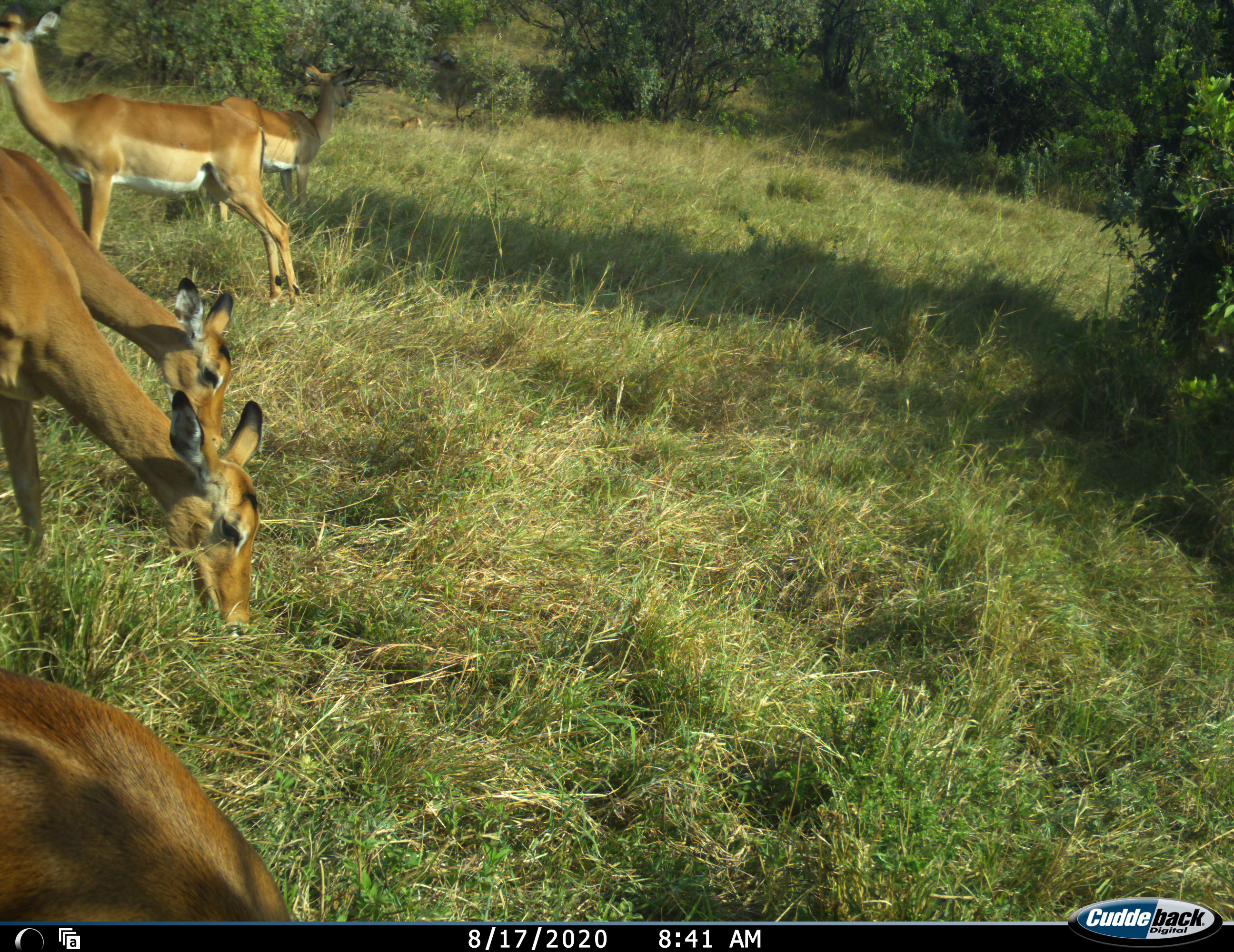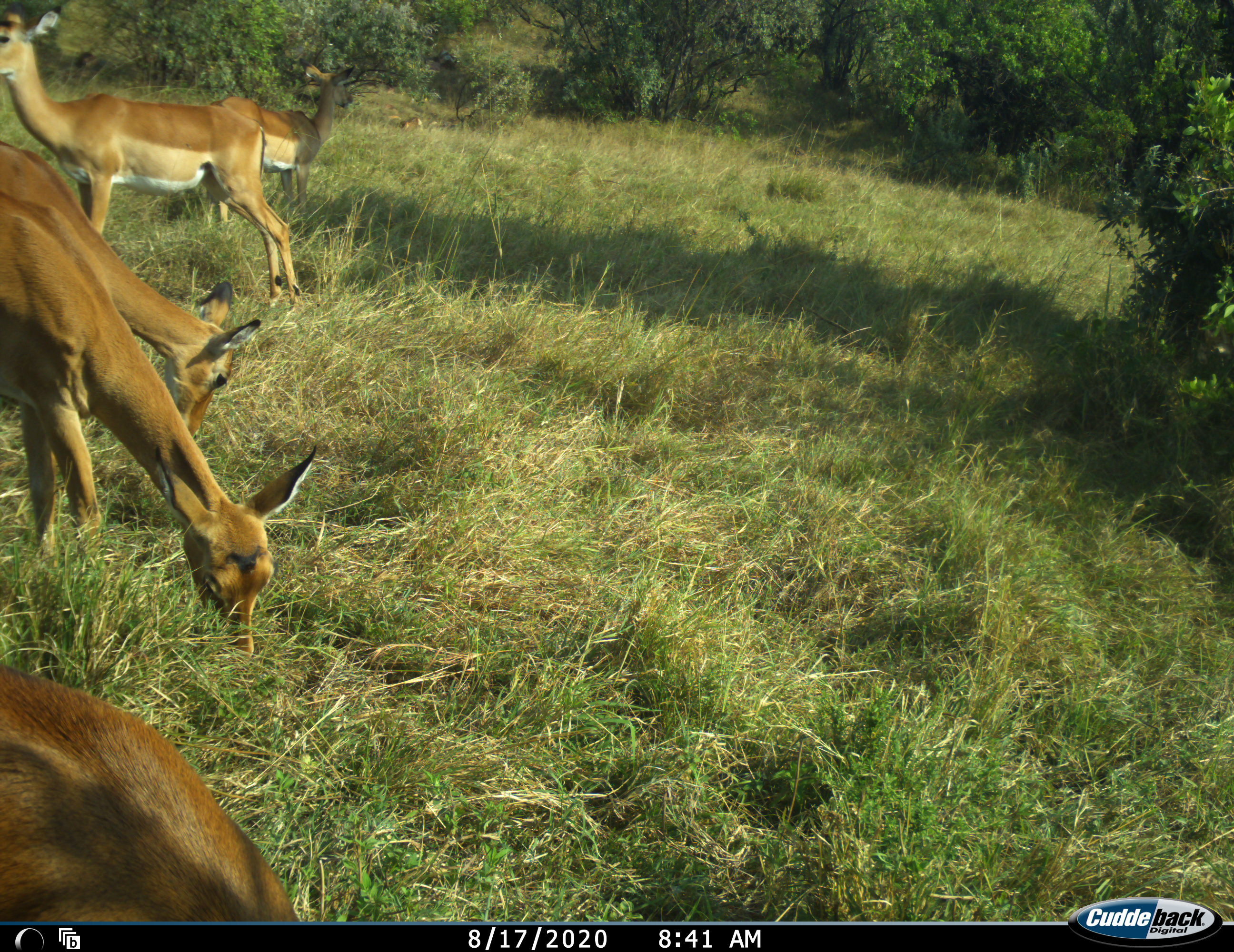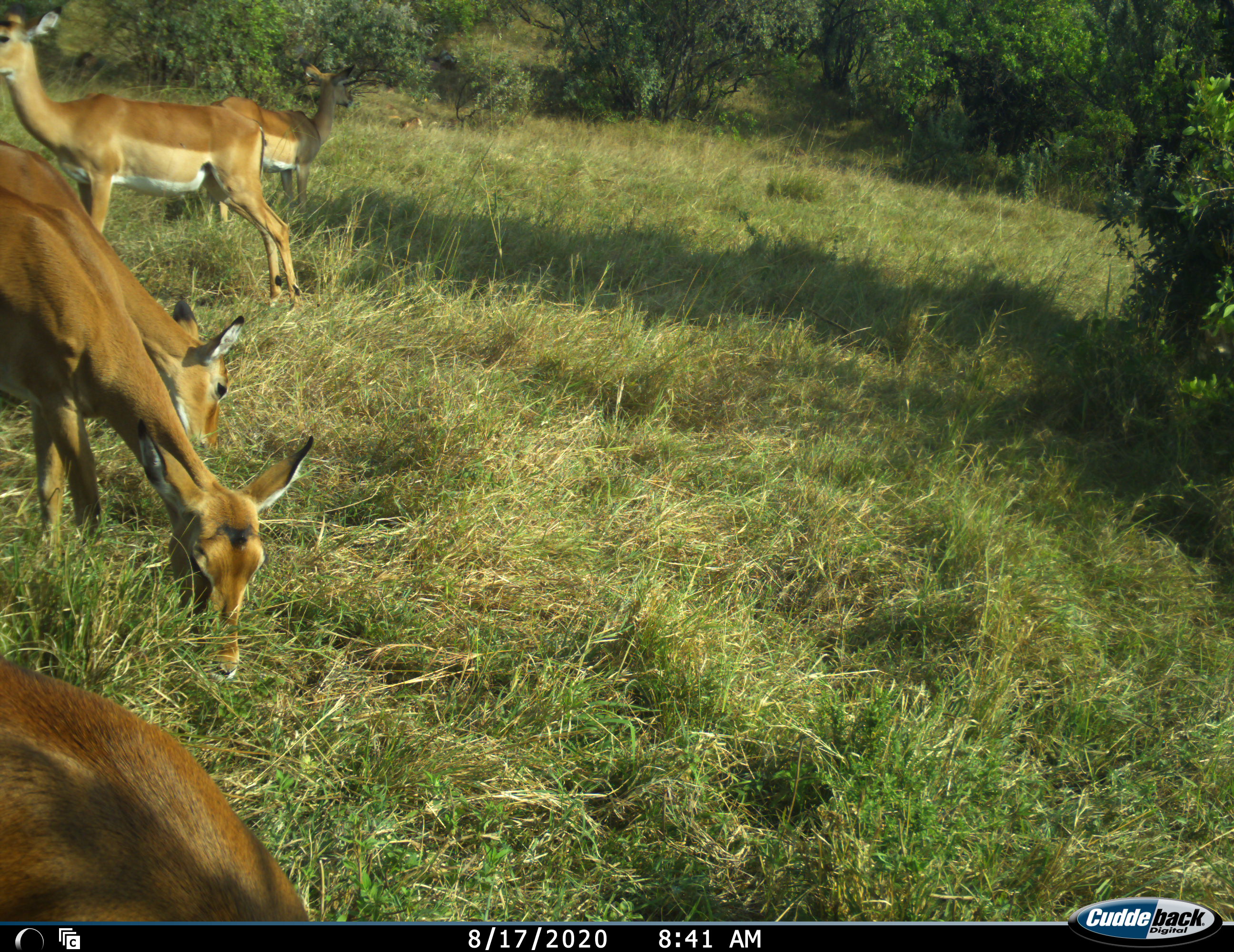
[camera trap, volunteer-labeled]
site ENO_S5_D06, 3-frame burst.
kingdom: Animalia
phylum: Chordata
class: Mammalia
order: Artiodactyla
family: Bovidae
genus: Aepyceros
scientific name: Aepyceros melampus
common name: impala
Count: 5.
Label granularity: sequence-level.